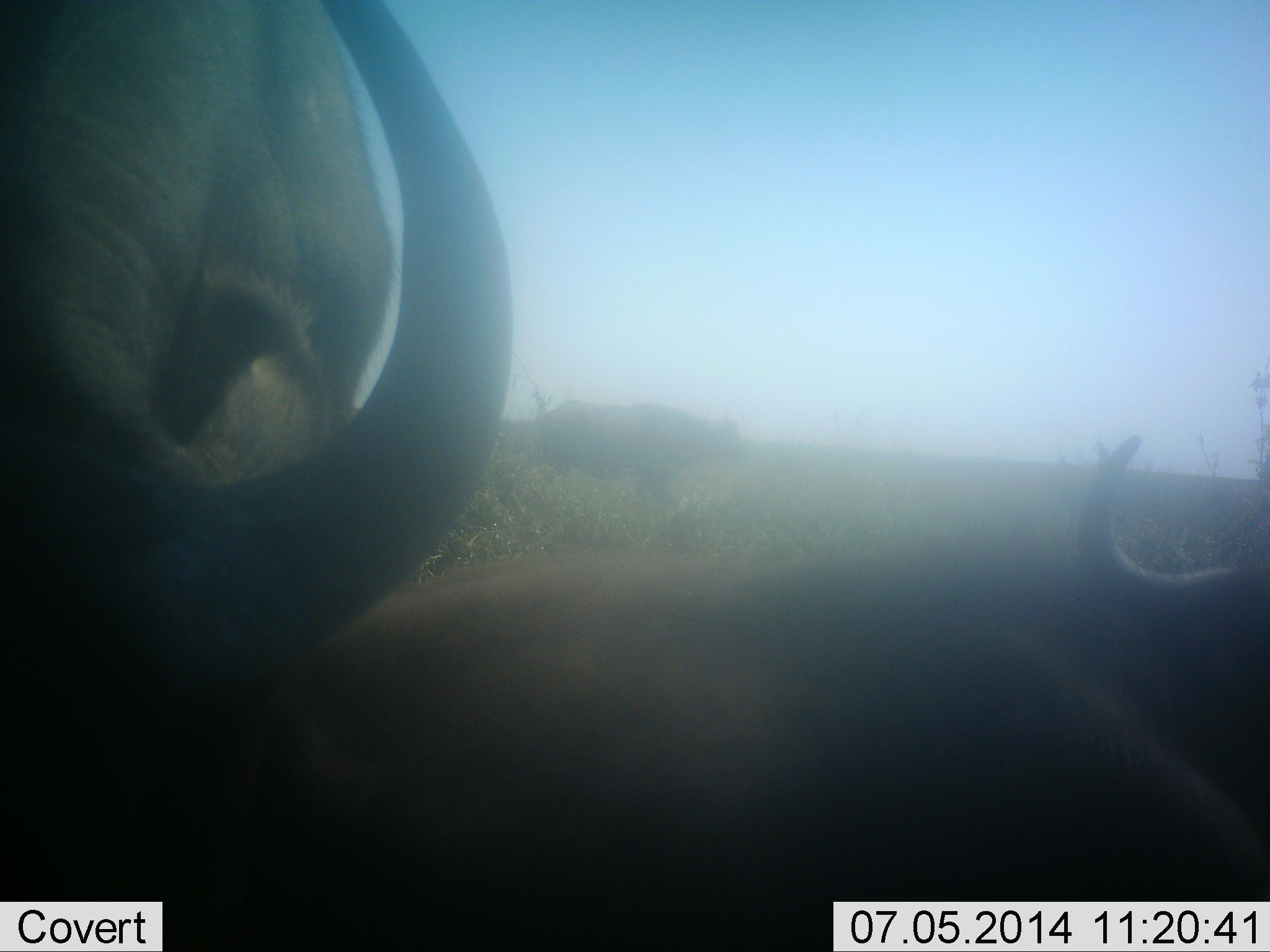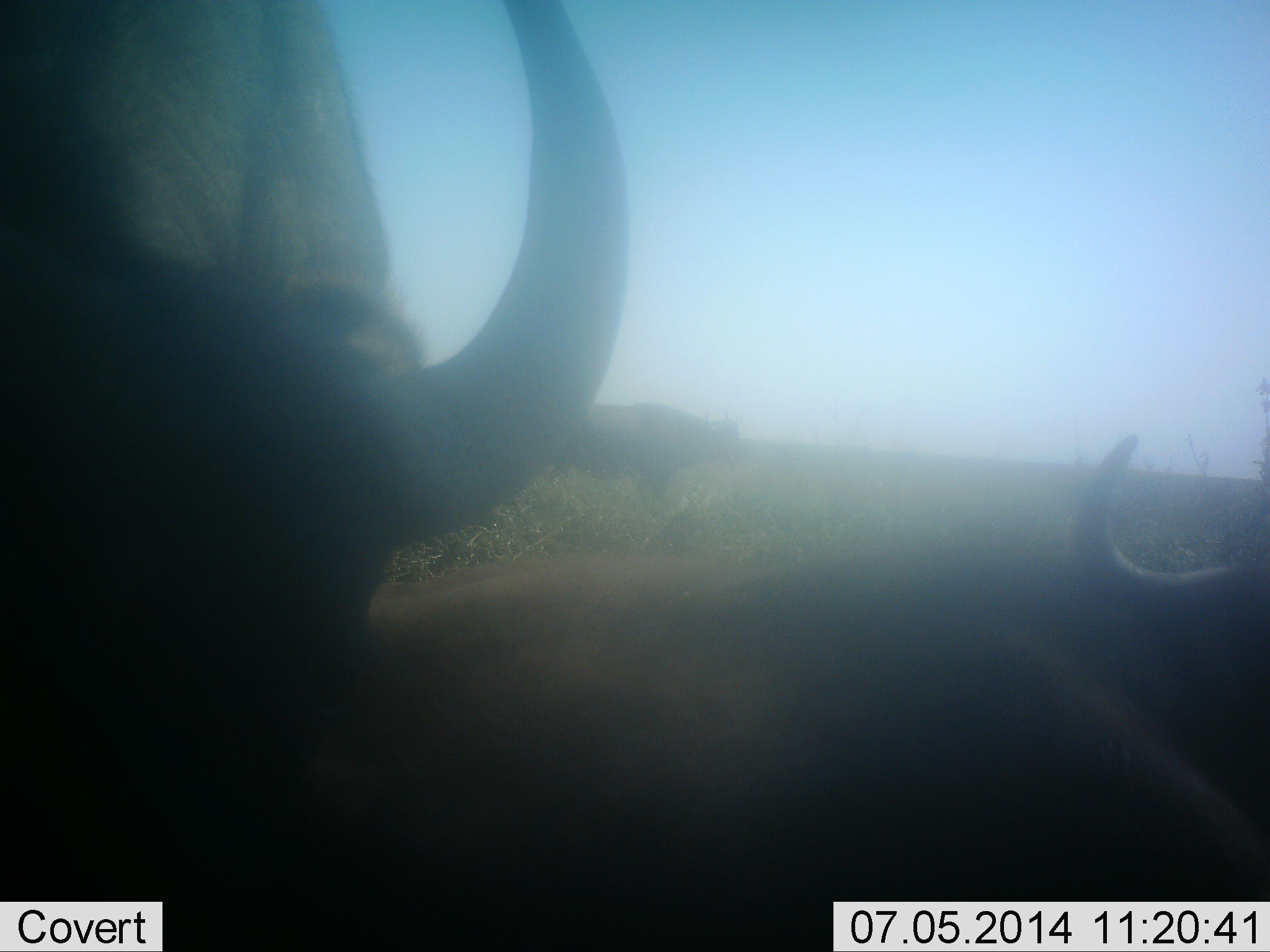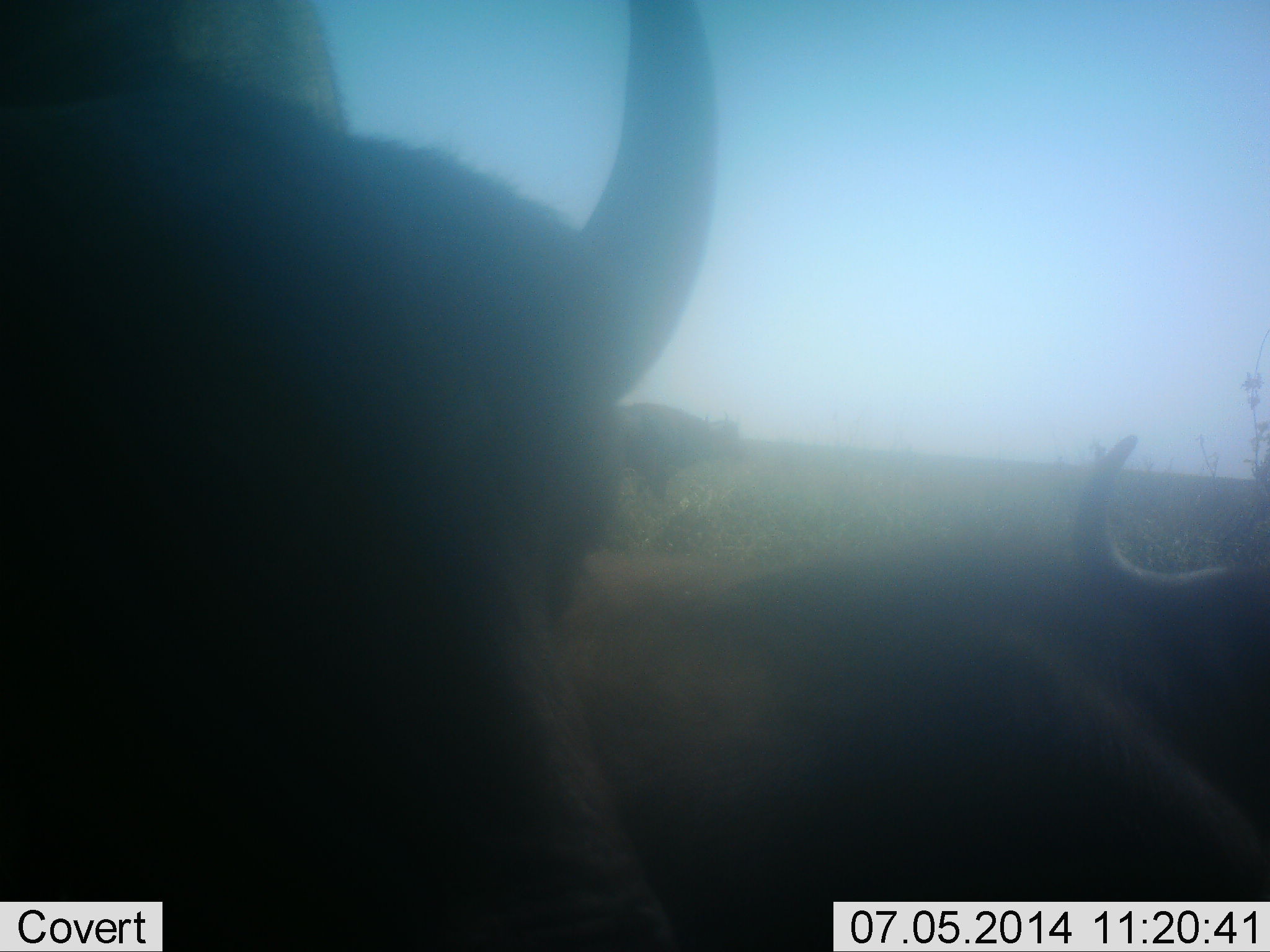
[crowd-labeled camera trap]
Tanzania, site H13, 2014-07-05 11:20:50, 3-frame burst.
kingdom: Animalia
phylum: Chordata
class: Mammalia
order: Artiodactyla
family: Bovidae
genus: Connochaetes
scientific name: Connochaetes taurinus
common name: blue wildebeest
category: wildebeest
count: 2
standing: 70%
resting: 60%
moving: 10%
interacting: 10%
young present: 0%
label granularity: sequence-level